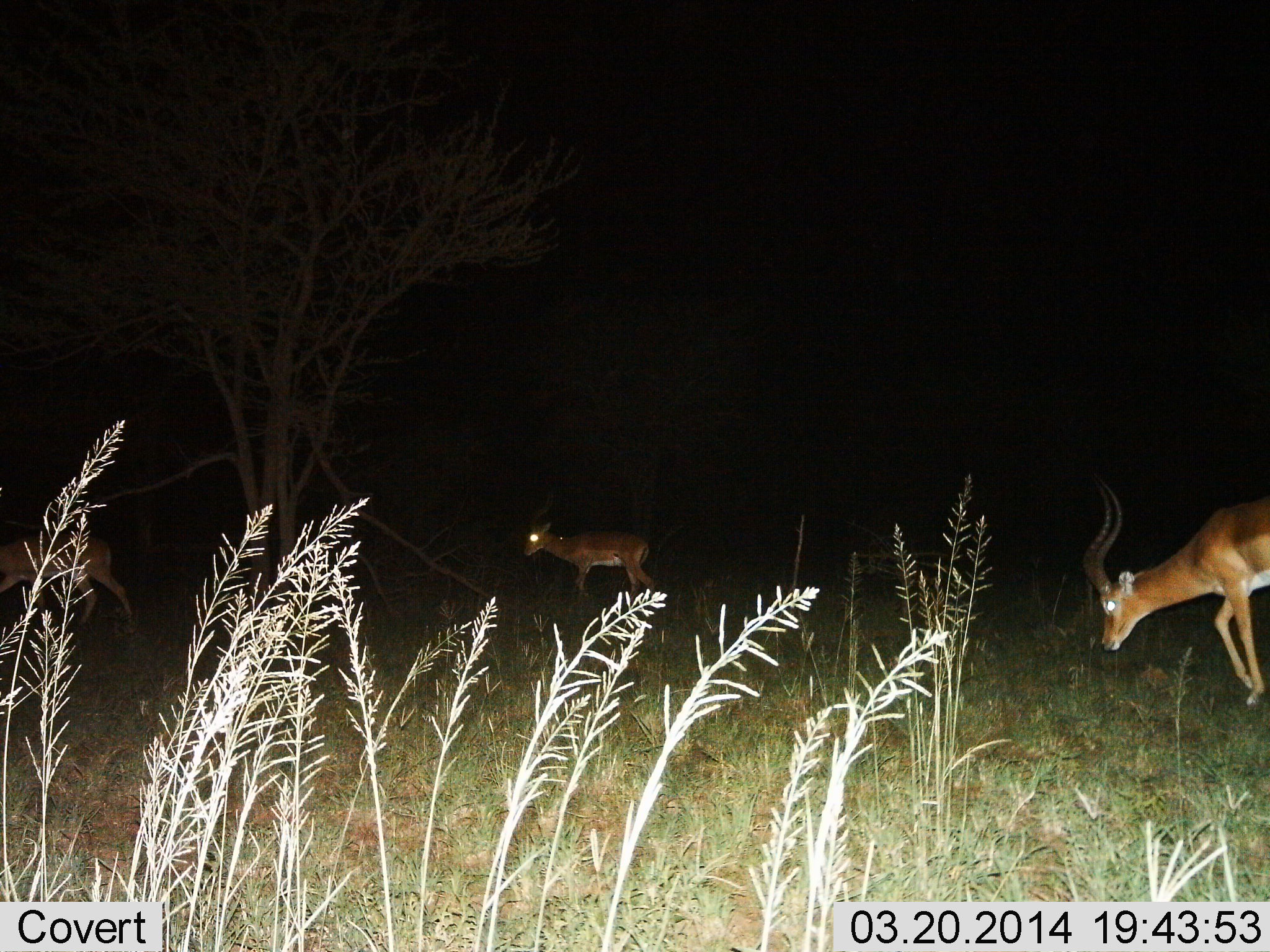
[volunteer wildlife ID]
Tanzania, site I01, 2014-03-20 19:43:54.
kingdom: Animalia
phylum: Chordata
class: Mammalia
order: Artiodactyla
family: Bovidae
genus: Aepyceros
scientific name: Aepyceros melampus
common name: impala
Impala (Aepyceros melampus), count 3. Behavior (volunteer vote fractions): standing 40%, resting 0%, moving 70%, interacting 0%. Young present (vote fraction): 20%. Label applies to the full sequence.